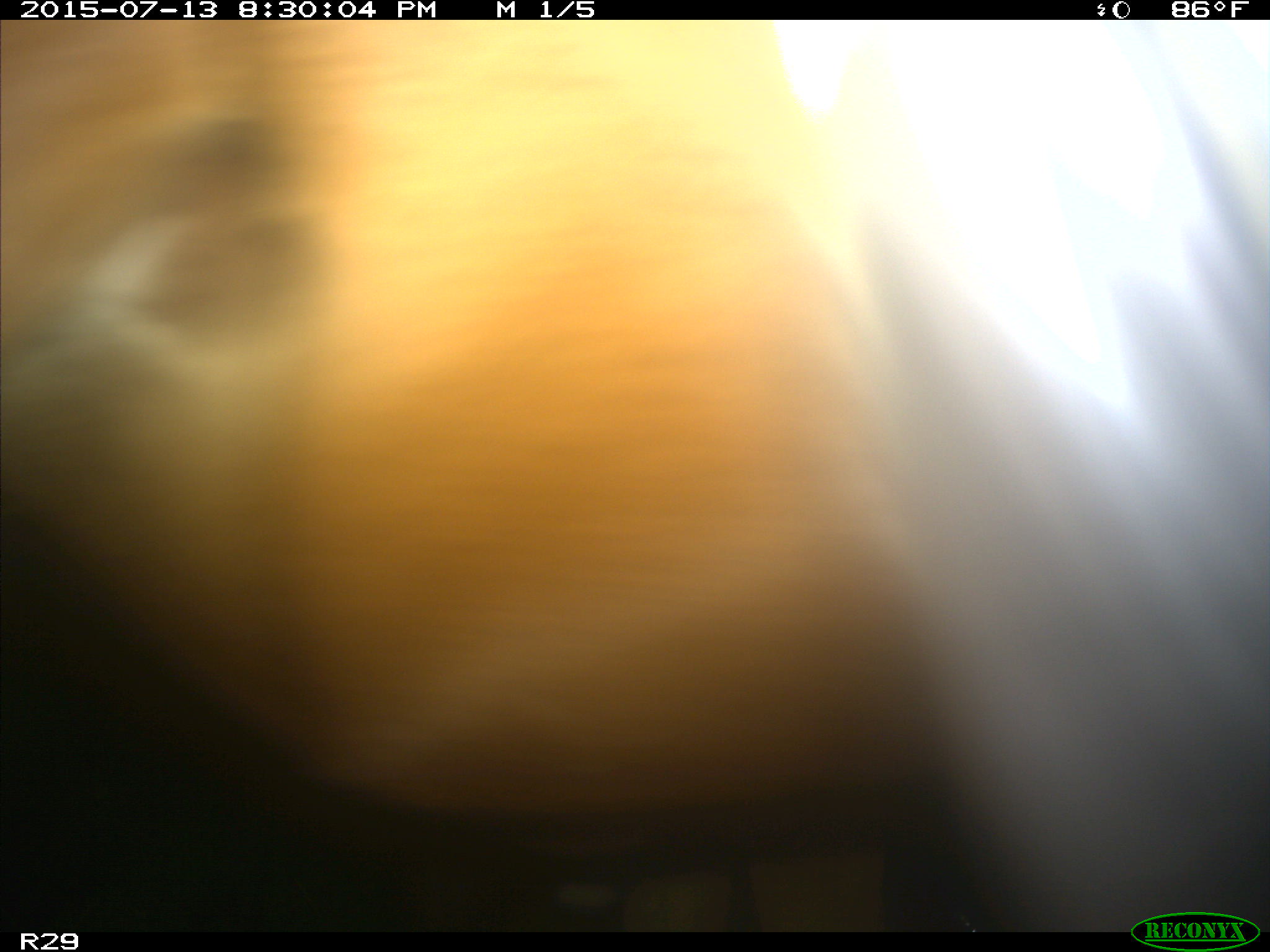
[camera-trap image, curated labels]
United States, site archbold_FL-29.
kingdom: Animalia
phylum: Chordata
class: Mammalia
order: Artiodactyla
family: Bovidae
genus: Bos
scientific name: Bos taurus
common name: domestic cow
Bos taurus (domestic cow).